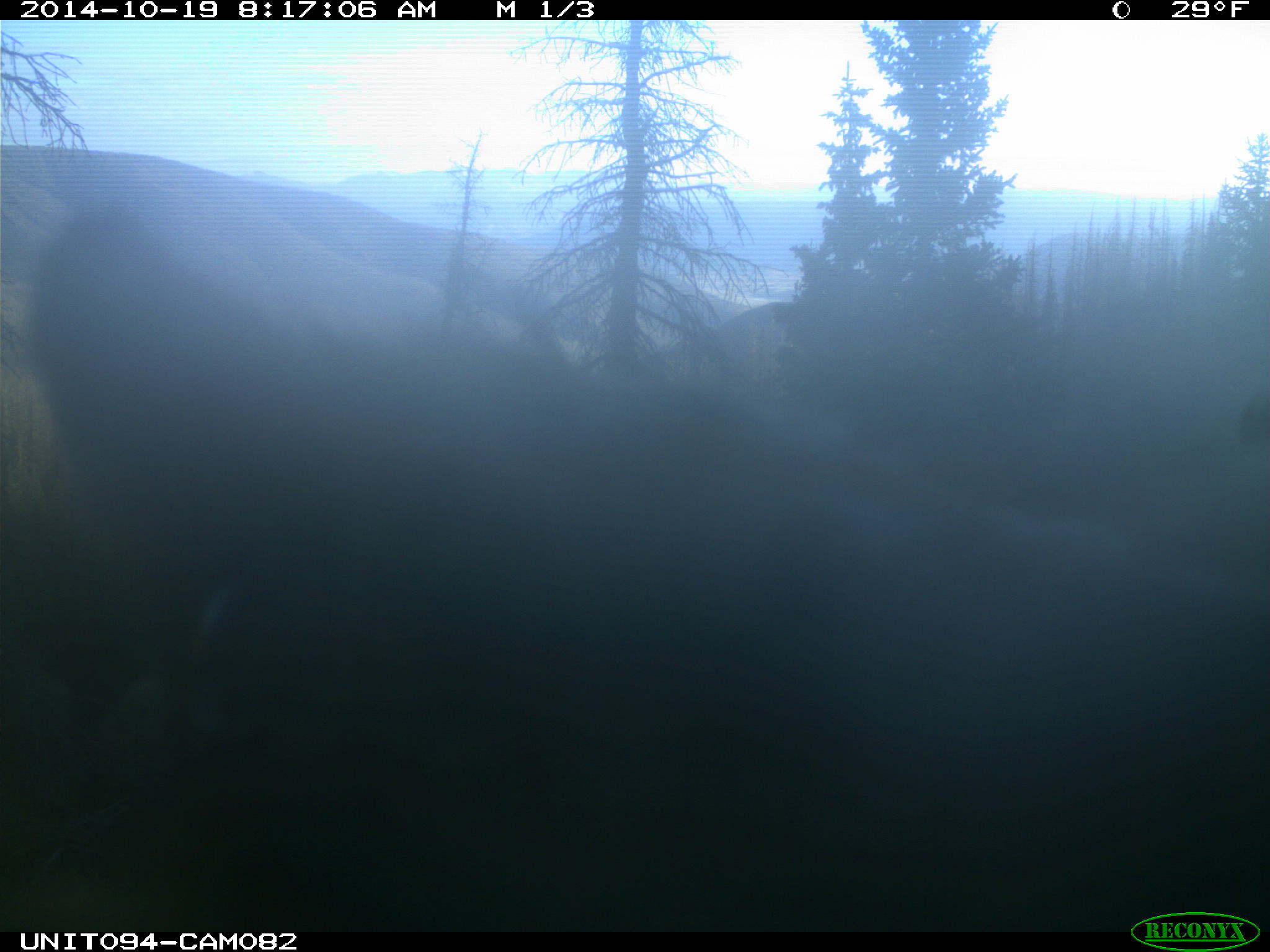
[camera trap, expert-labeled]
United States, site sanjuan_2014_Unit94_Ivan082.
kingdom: Animalia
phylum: Chordata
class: Mammalia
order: Artiodactyla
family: Cervidae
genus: Cervus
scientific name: Cervus elaphus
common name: red deer